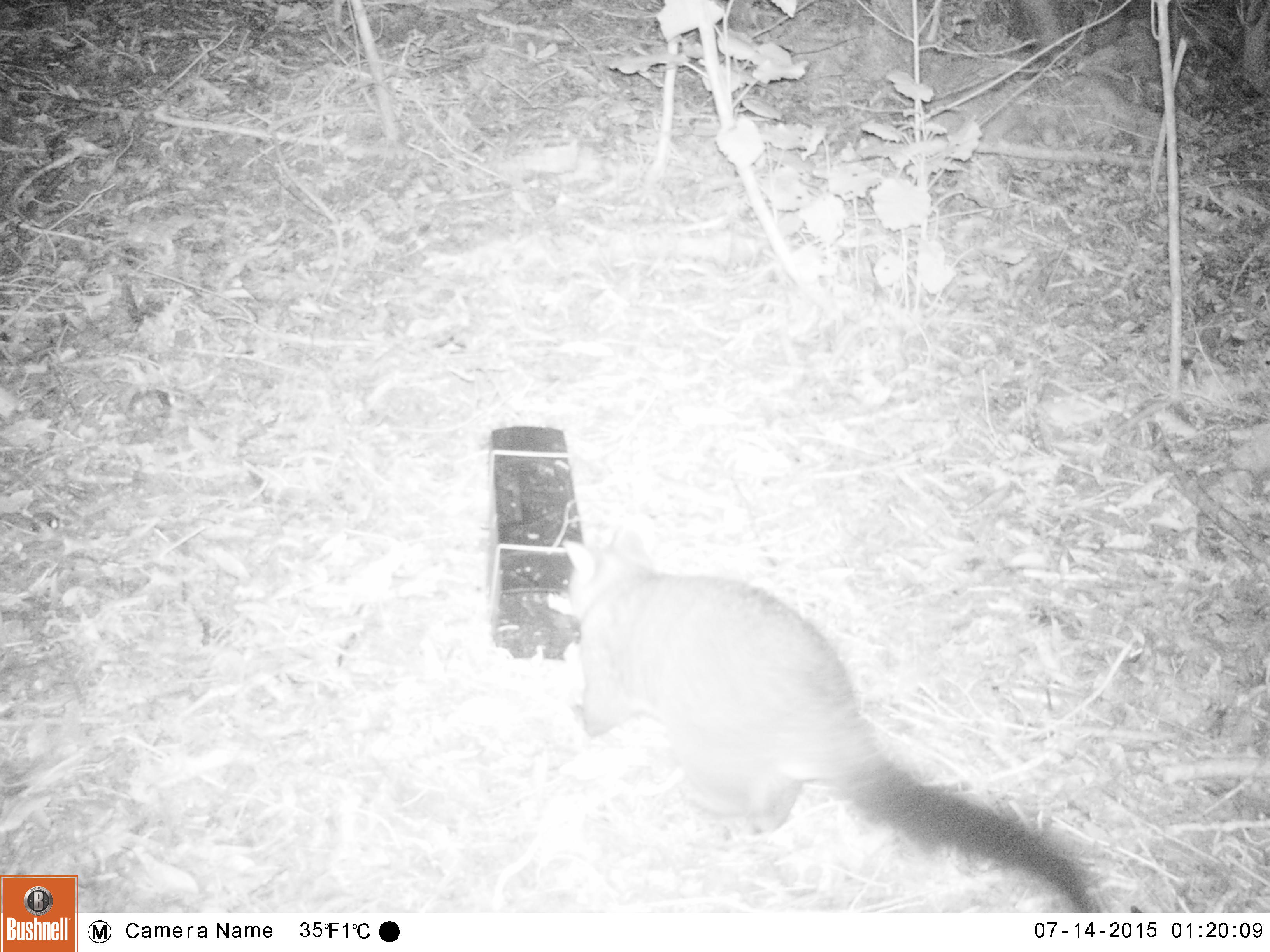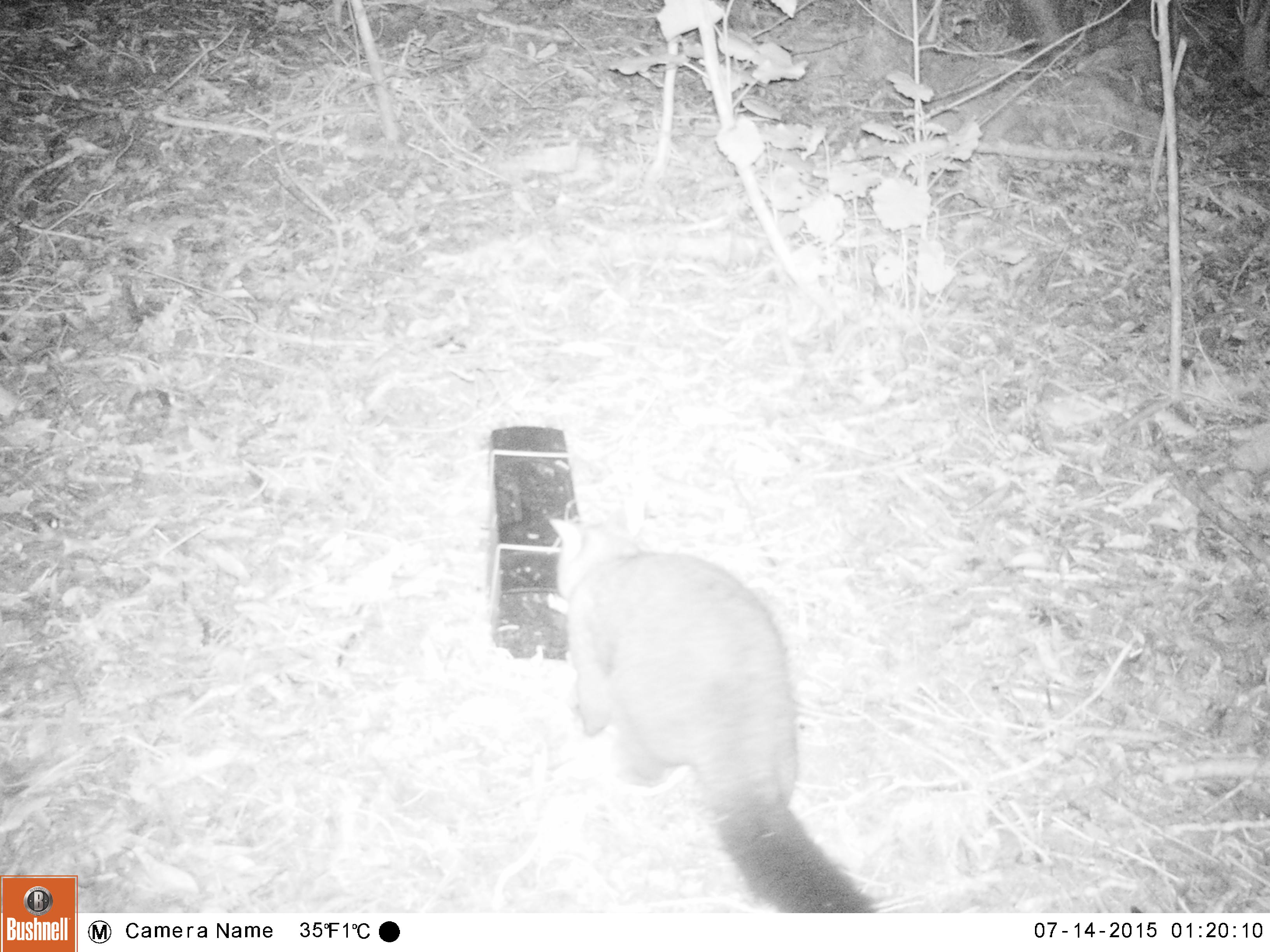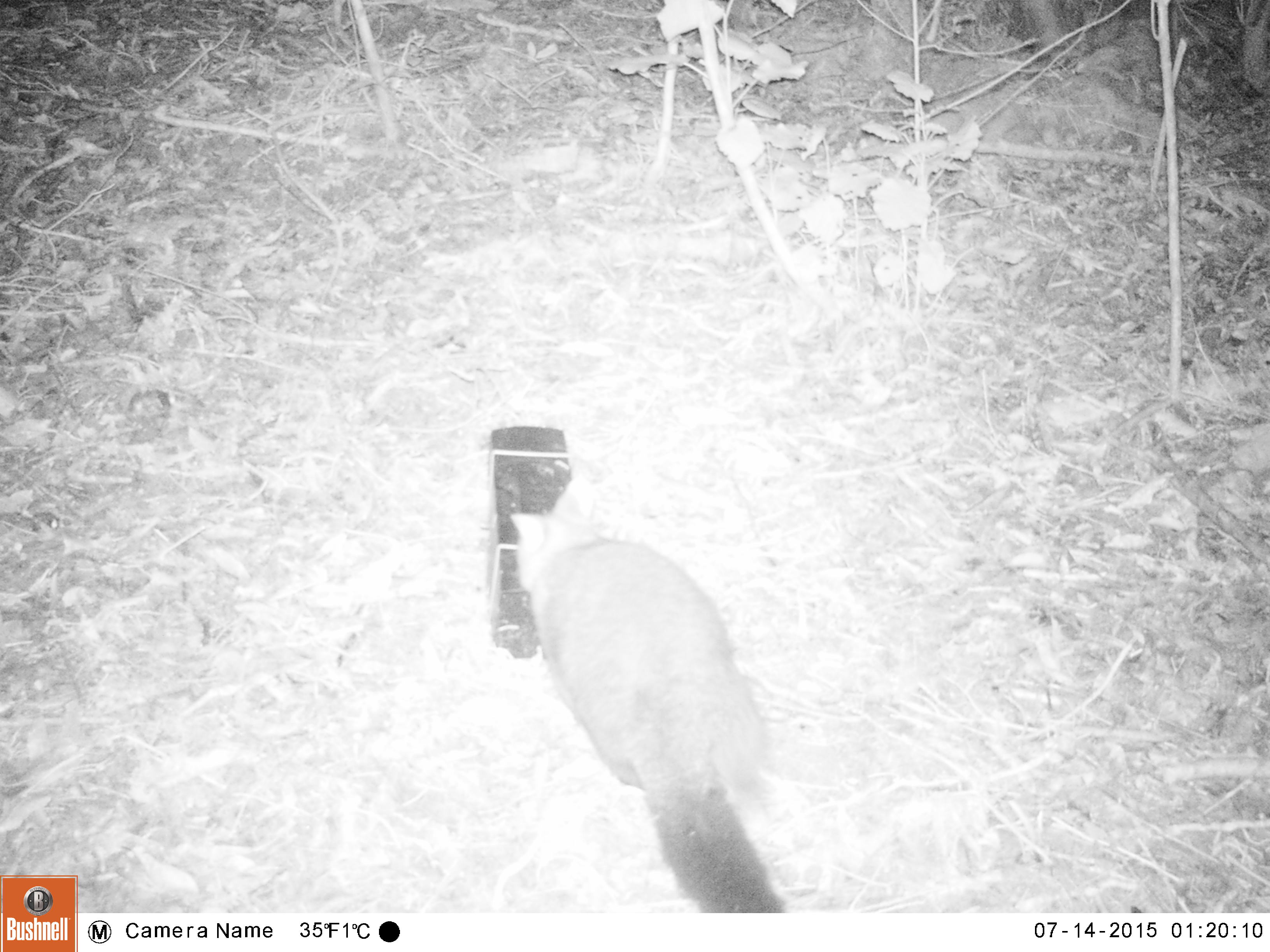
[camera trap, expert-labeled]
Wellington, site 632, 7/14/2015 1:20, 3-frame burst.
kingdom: Animalia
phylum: Chordata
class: Mammalia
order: Didelphimorphia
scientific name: Didelphimorphia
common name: possum